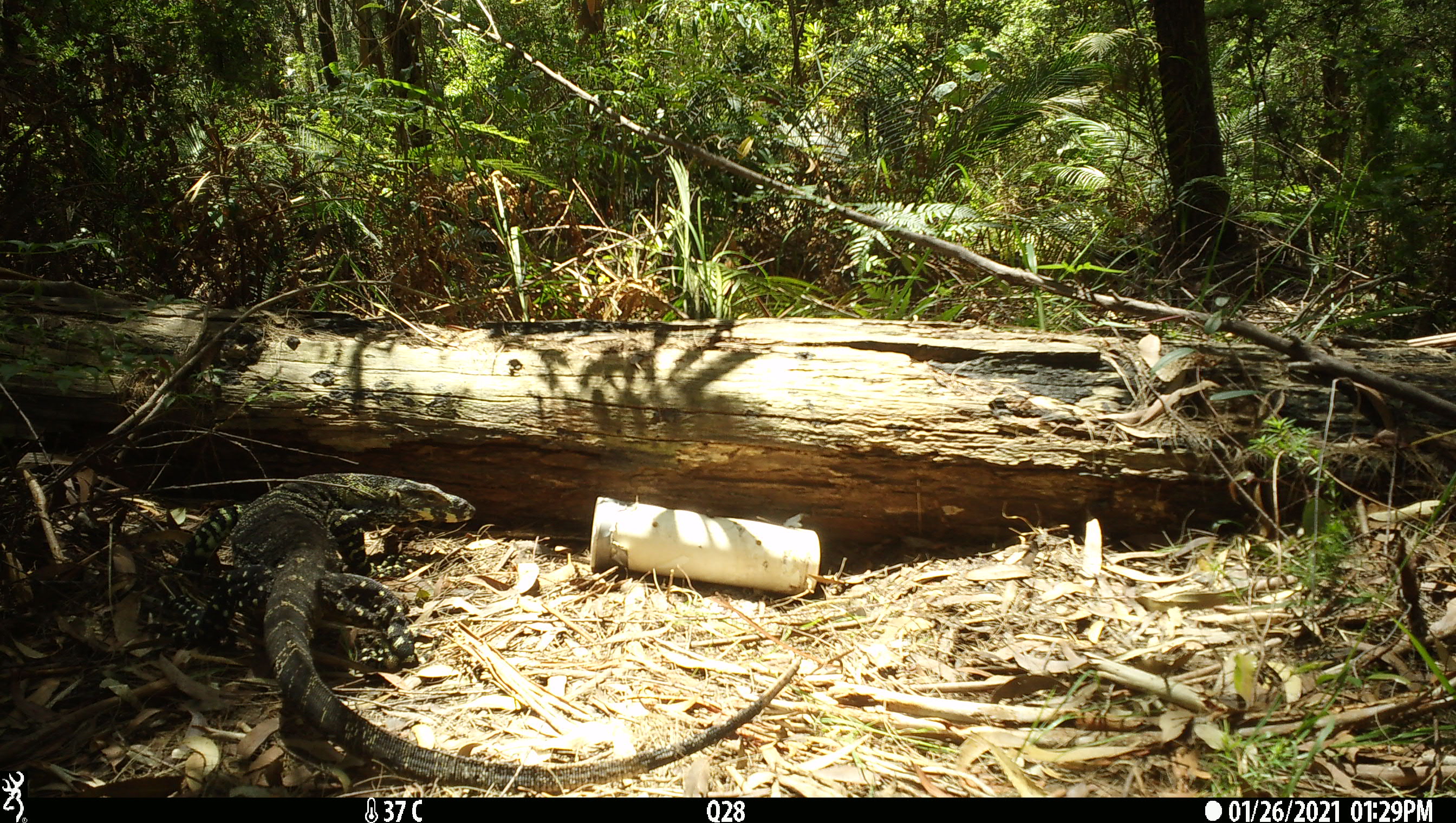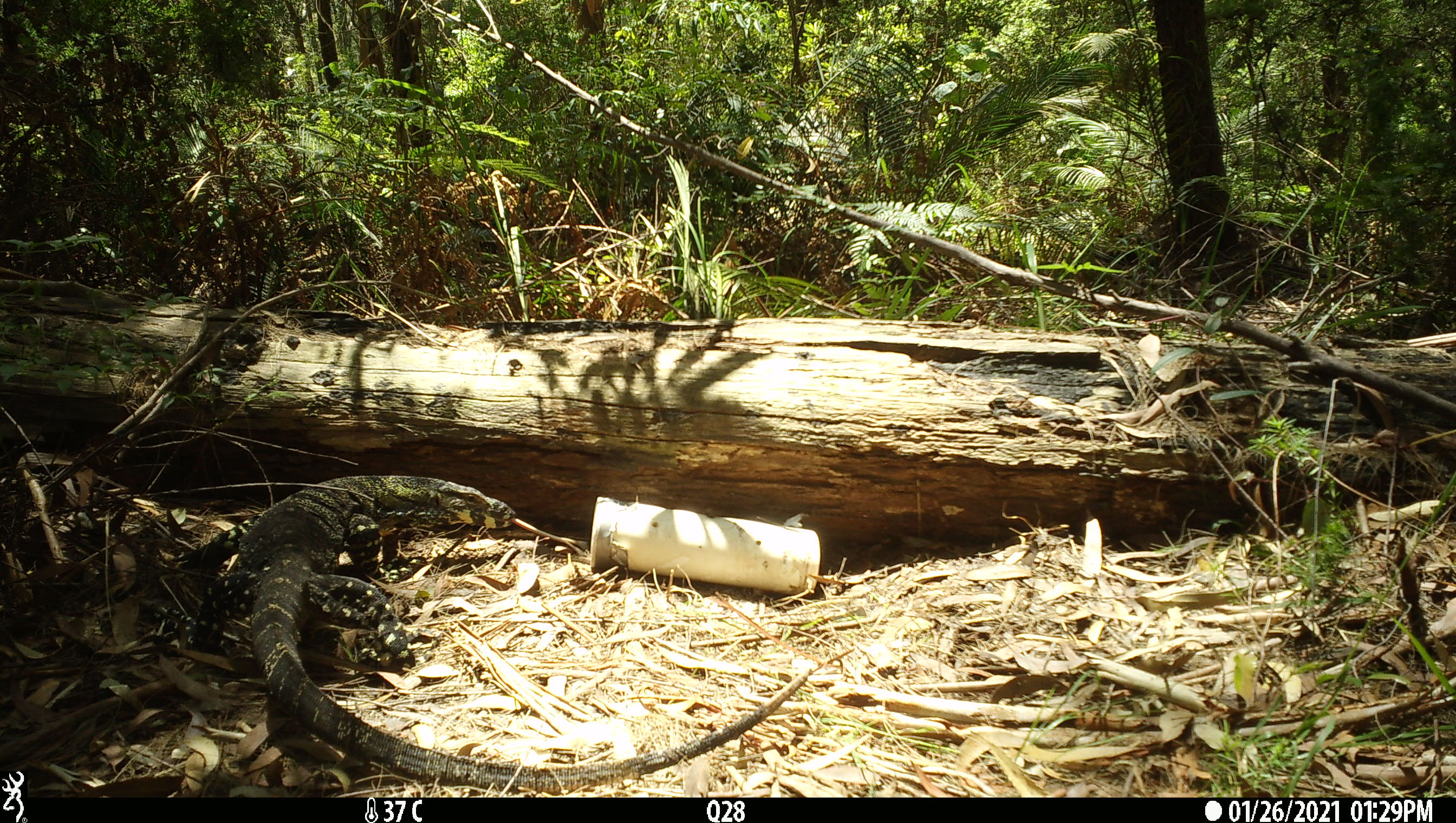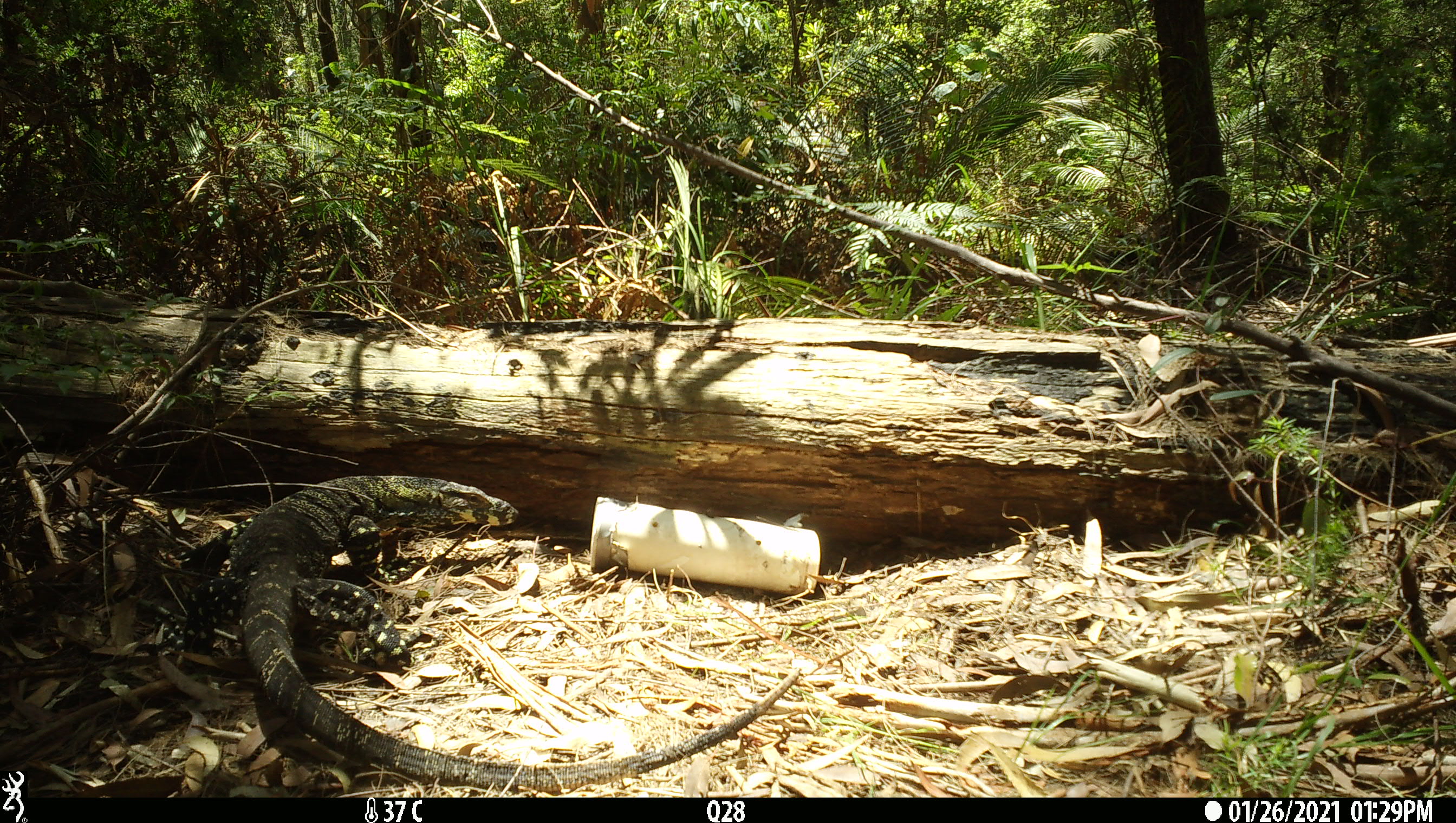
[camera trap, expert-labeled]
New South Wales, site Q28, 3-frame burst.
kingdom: Animalia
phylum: Chordata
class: Reptilia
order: Squamata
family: Varanidae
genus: Varanus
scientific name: Varanus varius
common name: lace monitor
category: goanna